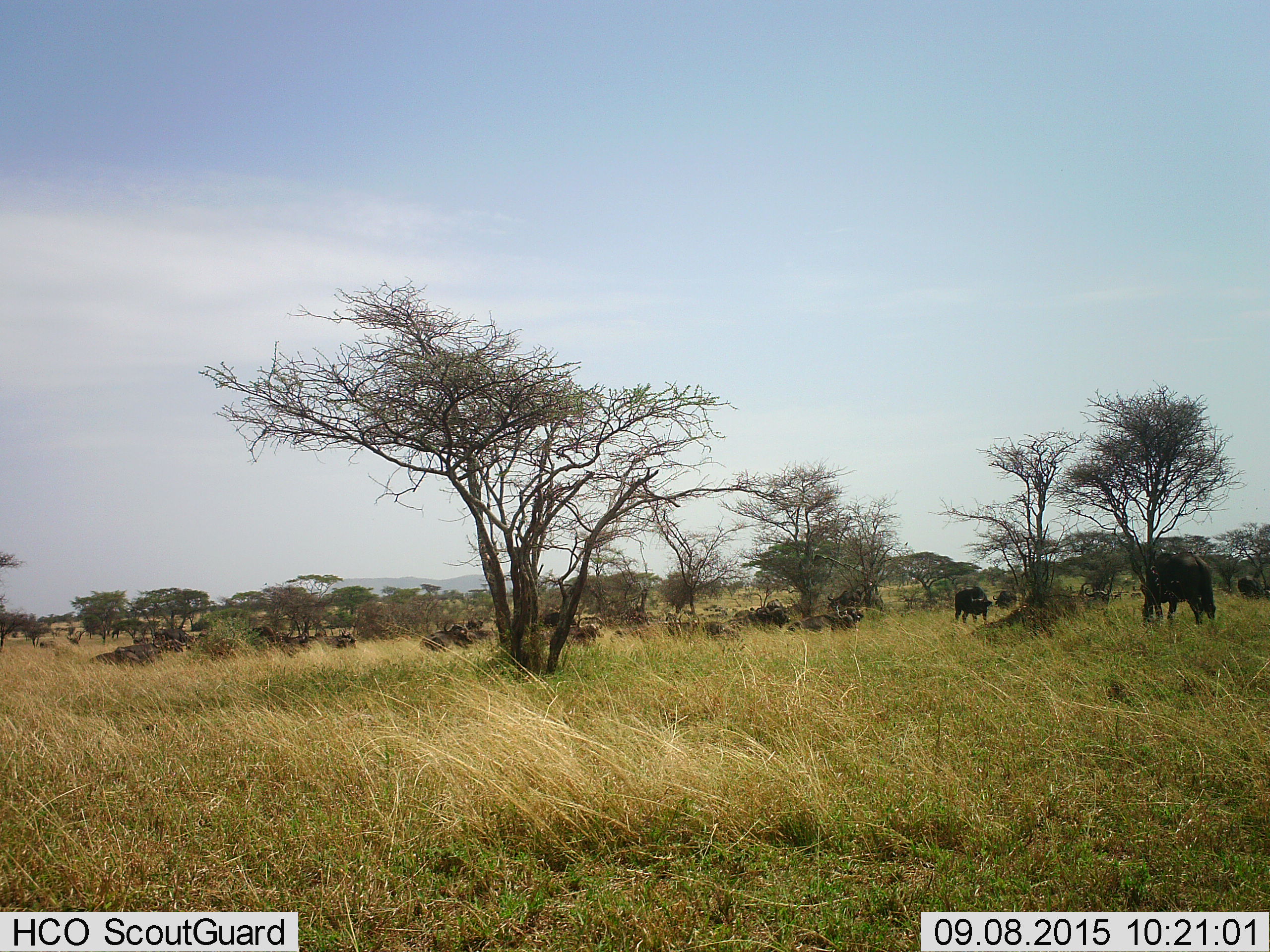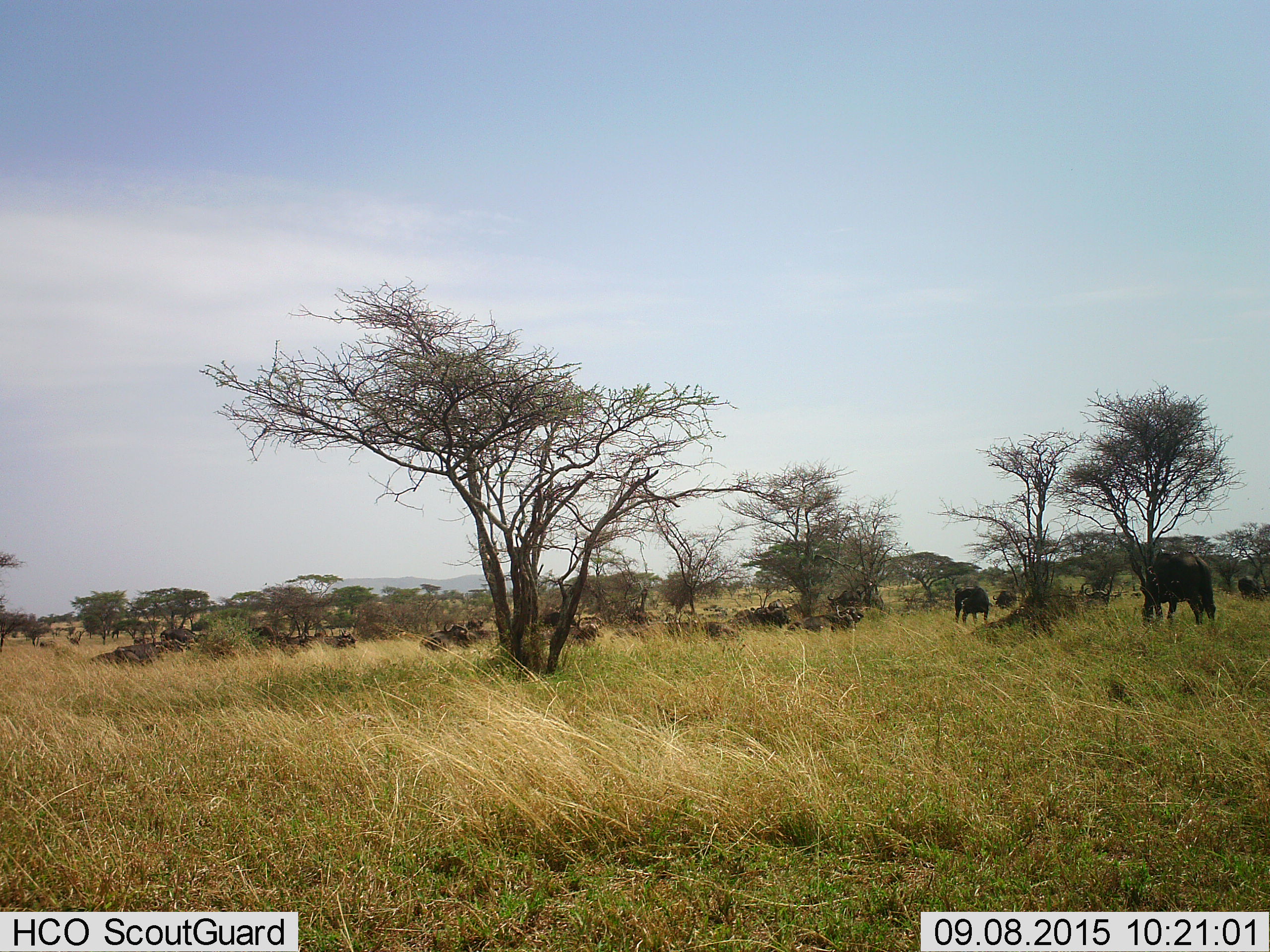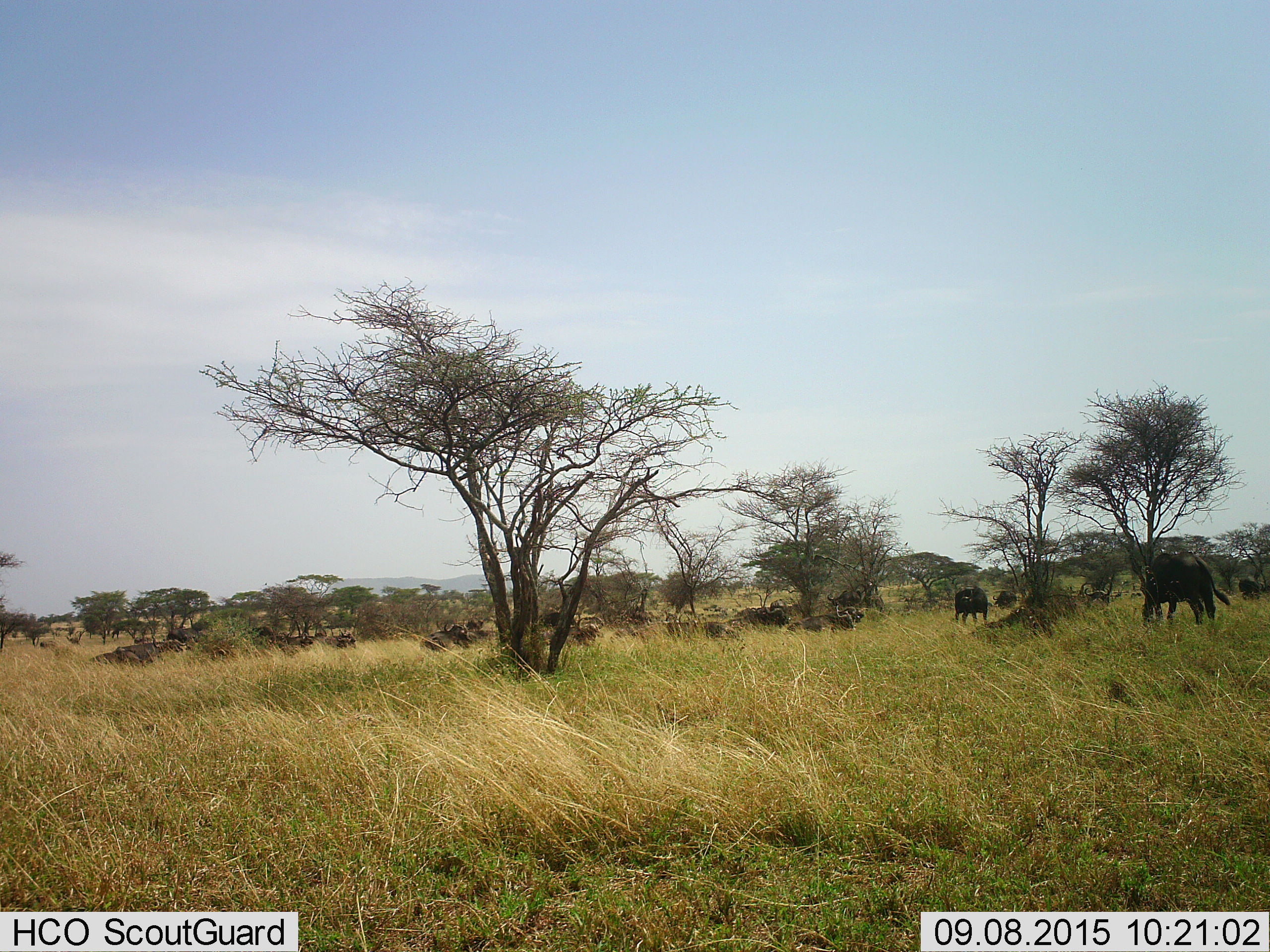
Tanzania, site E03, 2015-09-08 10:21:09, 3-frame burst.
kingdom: Animalia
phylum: Chordata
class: Mammalia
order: Artiodactyla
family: Bovidae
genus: Syncerus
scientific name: Syncerus caffer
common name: cape buffalo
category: buffalo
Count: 11-50.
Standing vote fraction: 64%.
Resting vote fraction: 82%.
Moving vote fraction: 64%.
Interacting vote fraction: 18%.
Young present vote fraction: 9%.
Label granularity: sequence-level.